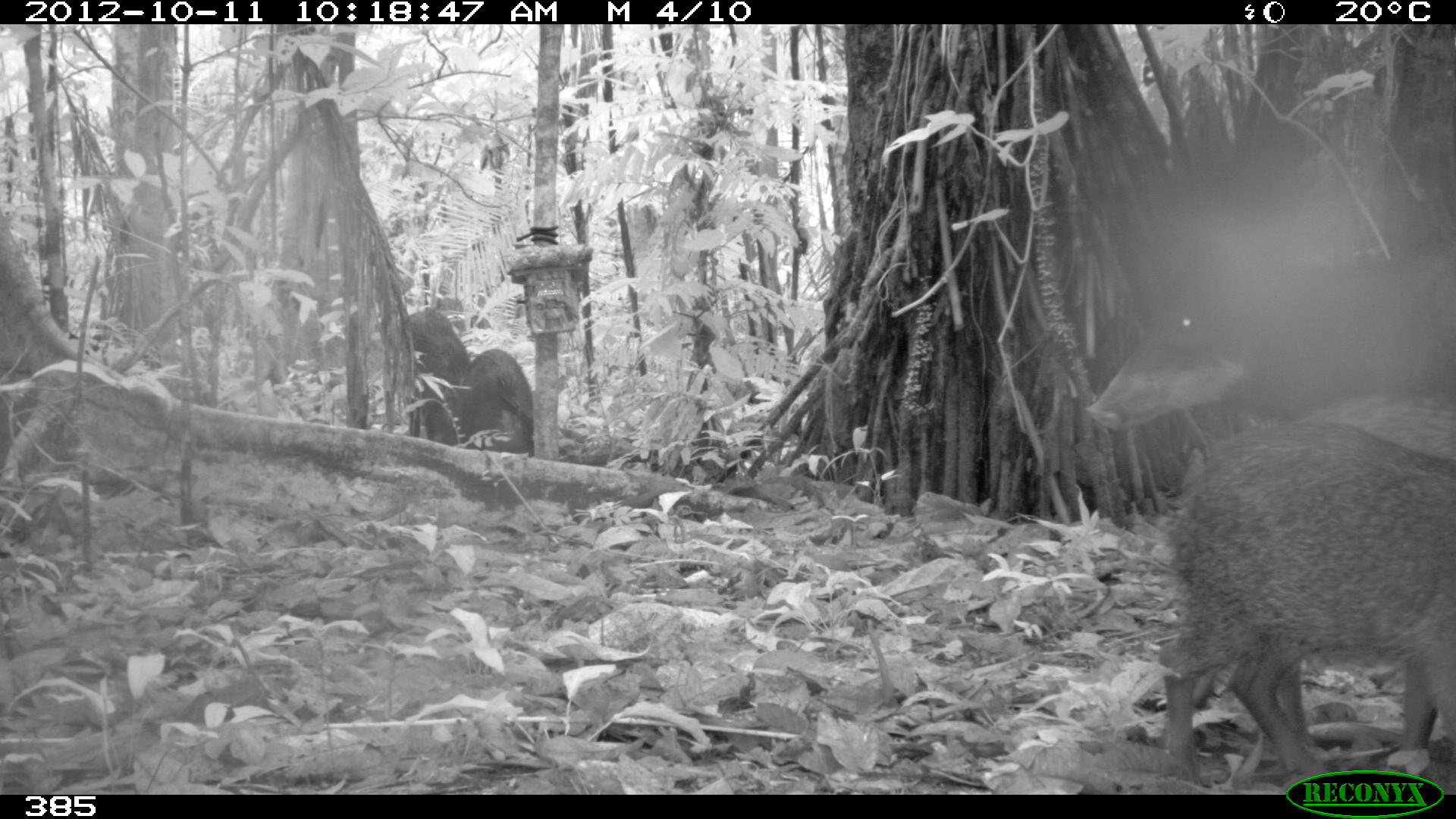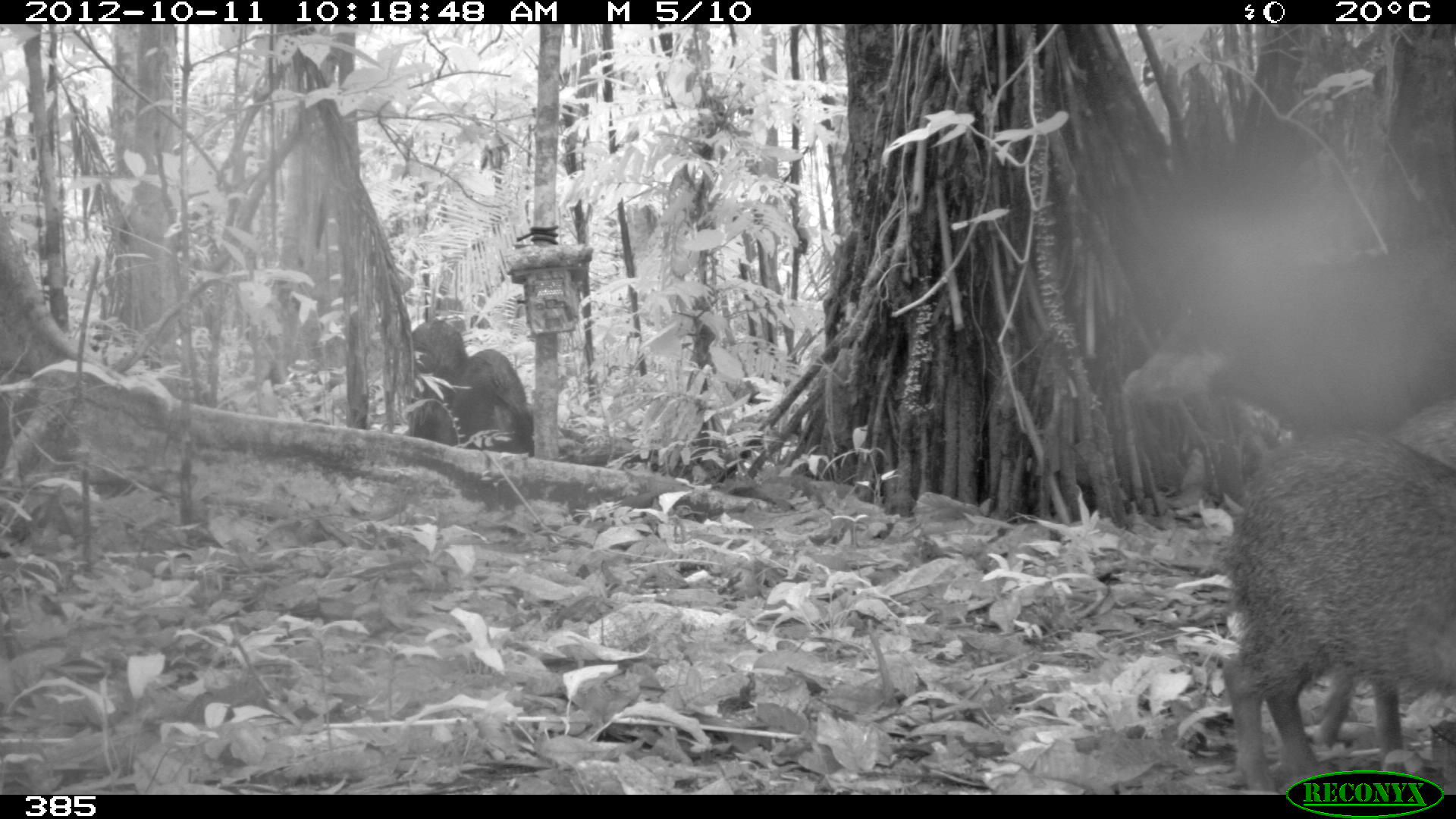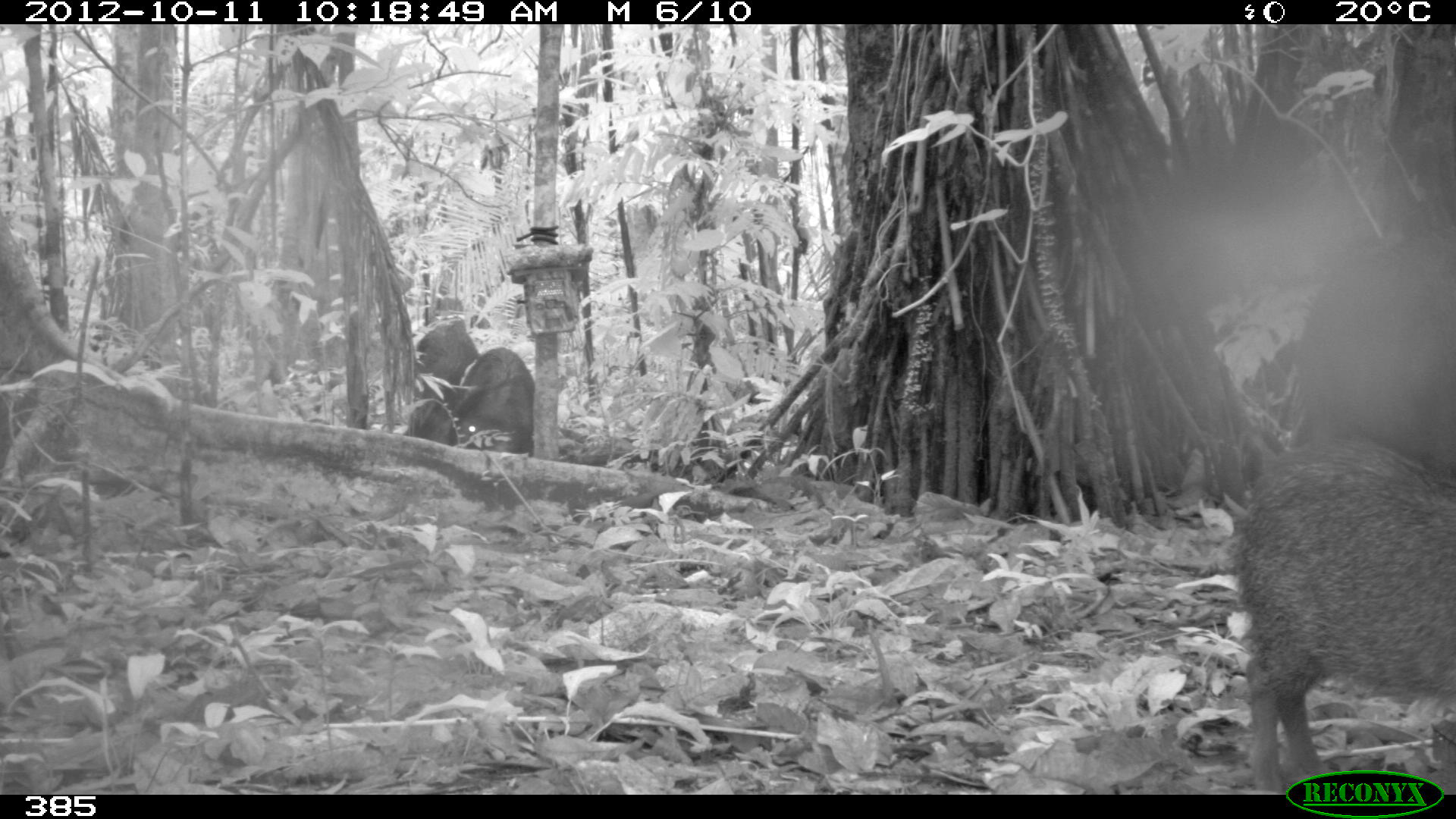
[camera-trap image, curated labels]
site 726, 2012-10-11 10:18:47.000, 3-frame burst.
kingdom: Animalia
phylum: Chordata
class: Mammalia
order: Artiodactyla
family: Tayassuidae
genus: Tayassu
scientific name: Tayassu pecari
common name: white-lipped peccary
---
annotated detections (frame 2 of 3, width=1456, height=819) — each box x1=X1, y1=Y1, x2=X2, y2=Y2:
tayassu pecari: x1=1209, y1=423, x2=1456, y2=794; x1=1116, y1=234, x2=1452, y2=451; x1=450, y1=347, x2=536, y2=457; x1=1387, y1=395, x2=1456, y2=475; x1=411, y1=317, x2=469, y2=406; x1=400, y1=397, x2=459, y2=448